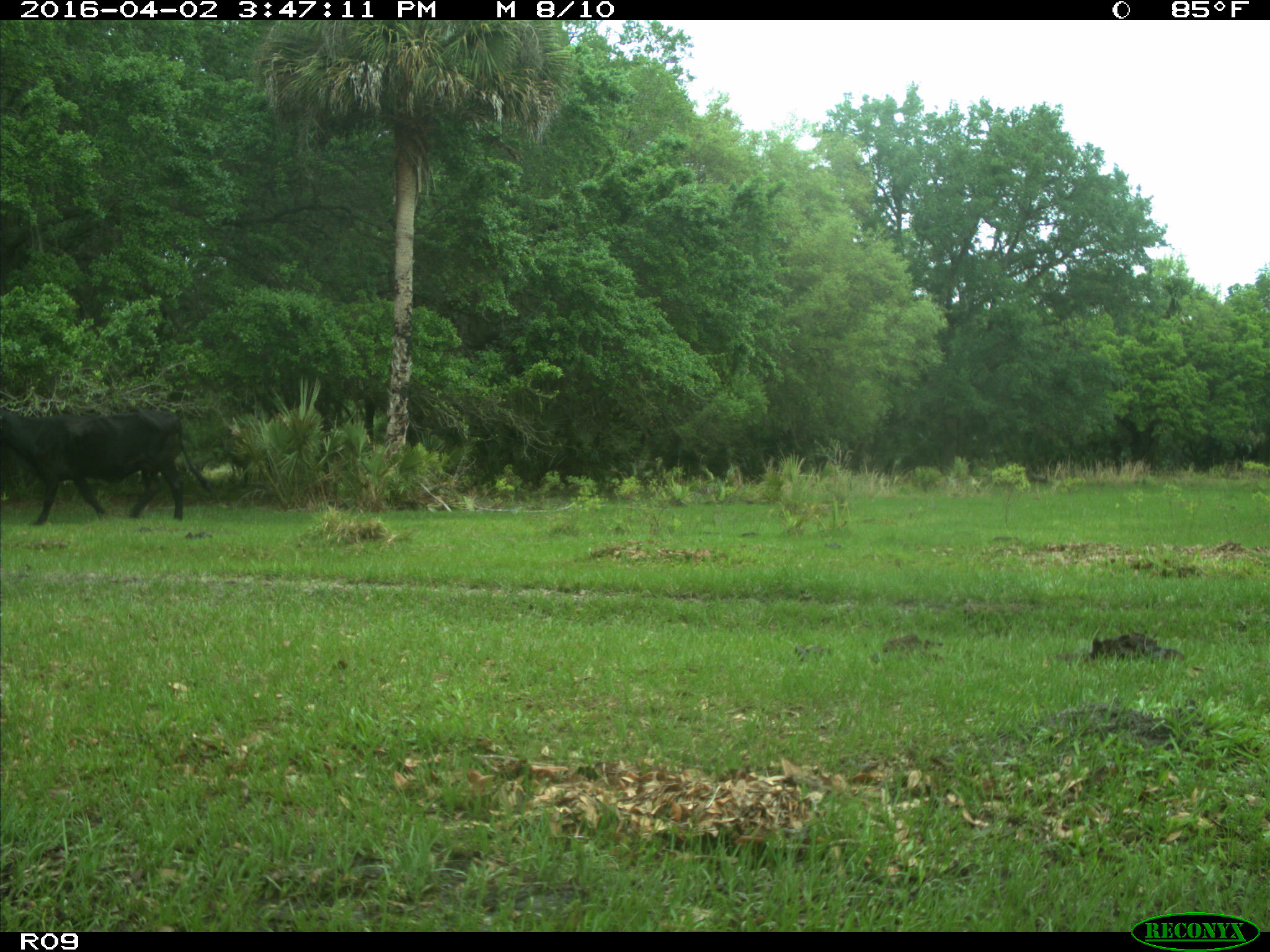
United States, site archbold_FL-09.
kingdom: Animalia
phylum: Chordata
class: Mammalia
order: Artiodactyla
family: Bovidae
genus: Bos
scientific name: Bos taurus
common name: domestic cow